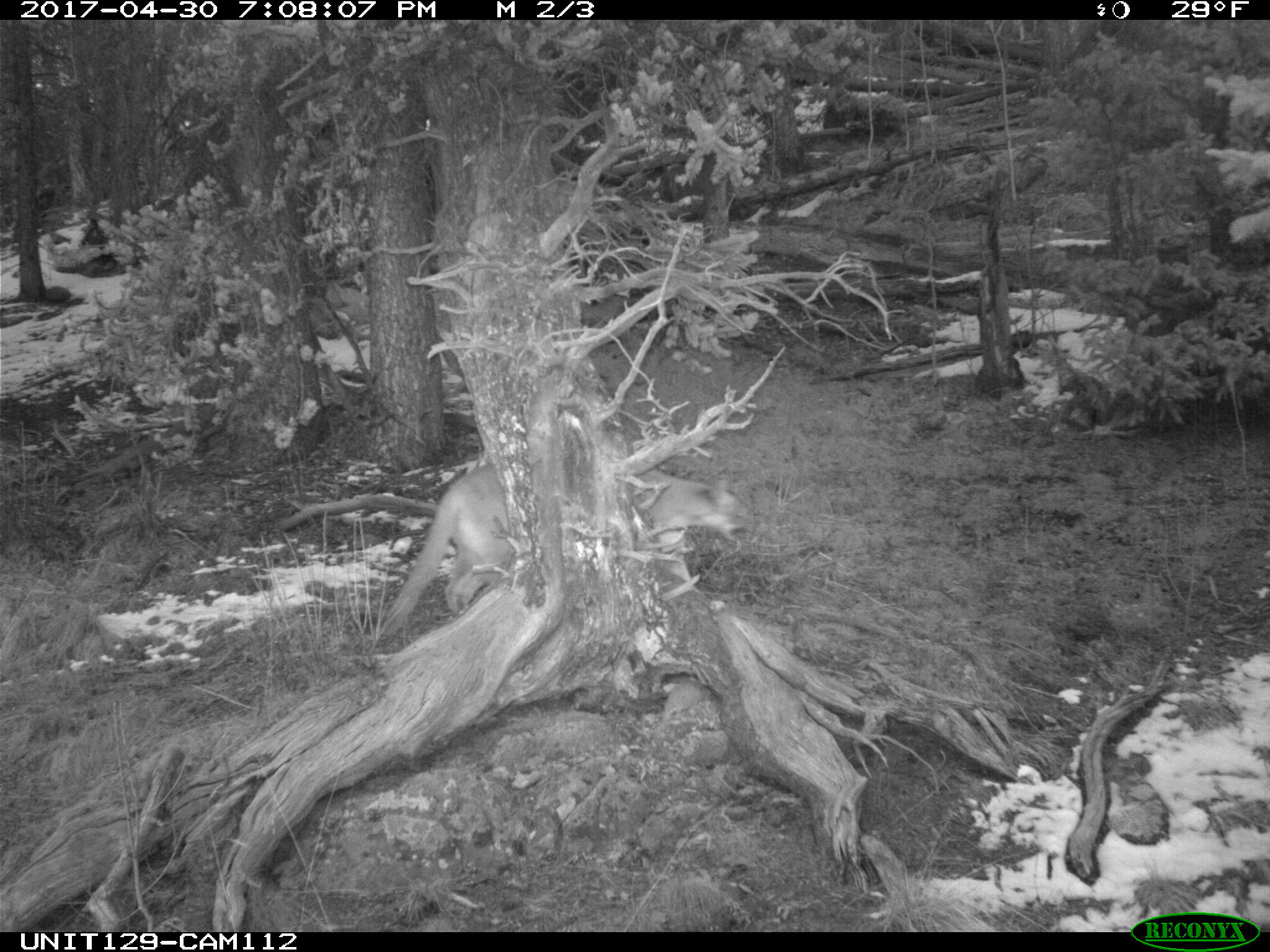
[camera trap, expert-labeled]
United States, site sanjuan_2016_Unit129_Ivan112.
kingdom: Animalia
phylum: Chordata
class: Mammalia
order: Carnivora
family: Felidae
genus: Puma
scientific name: Puma concolor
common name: mountain lion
Puma concolor (mountain lion).